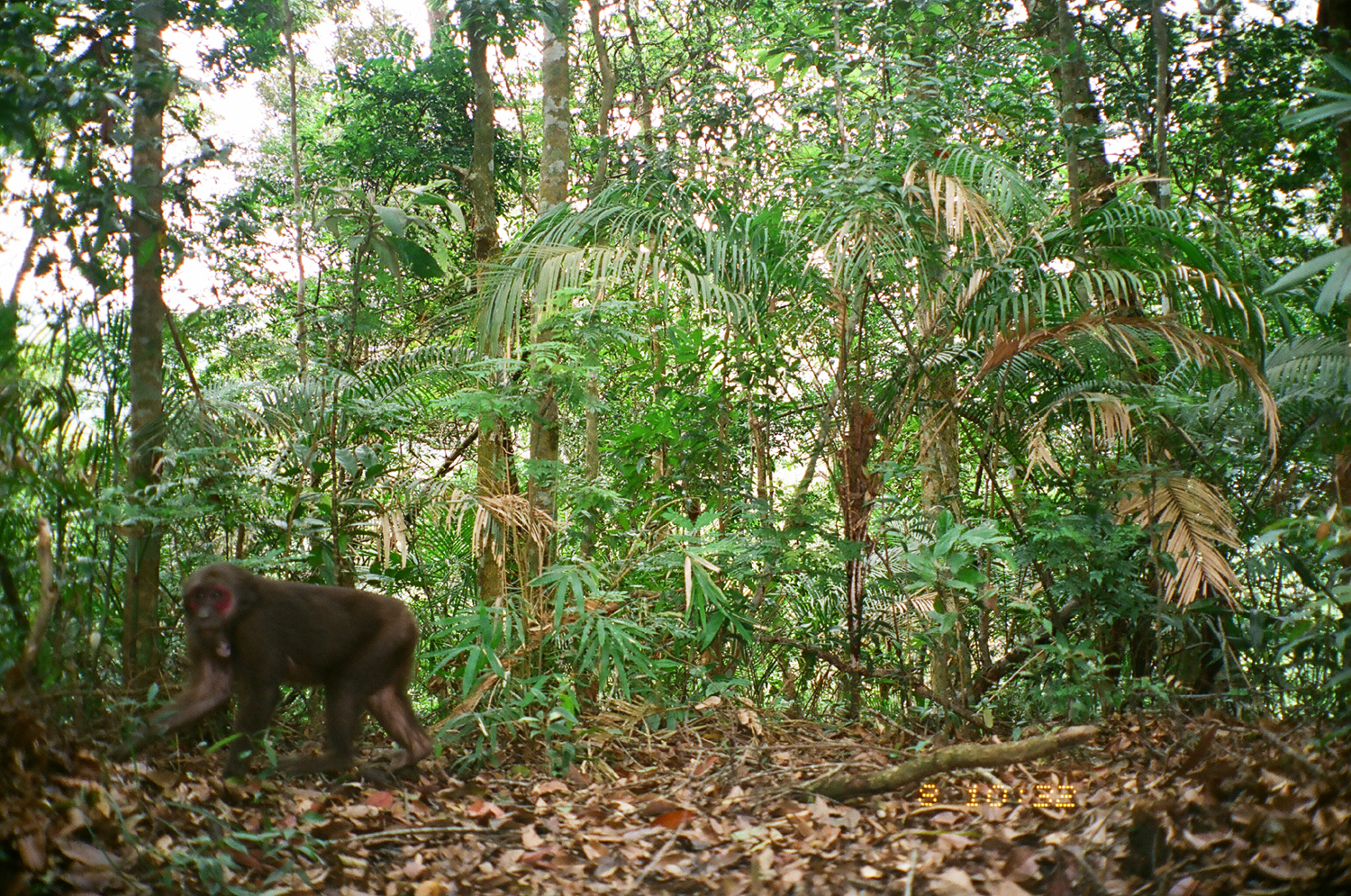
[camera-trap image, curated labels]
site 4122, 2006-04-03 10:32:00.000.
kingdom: Animalia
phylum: Chordata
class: Mammalia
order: Primates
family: Cercopithecidae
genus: Macaca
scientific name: Macaca arctoides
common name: stump-tailed macaque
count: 2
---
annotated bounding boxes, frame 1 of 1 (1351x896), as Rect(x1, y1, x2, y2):
macaca arctoides: Rect(104, 563, 434, 773)